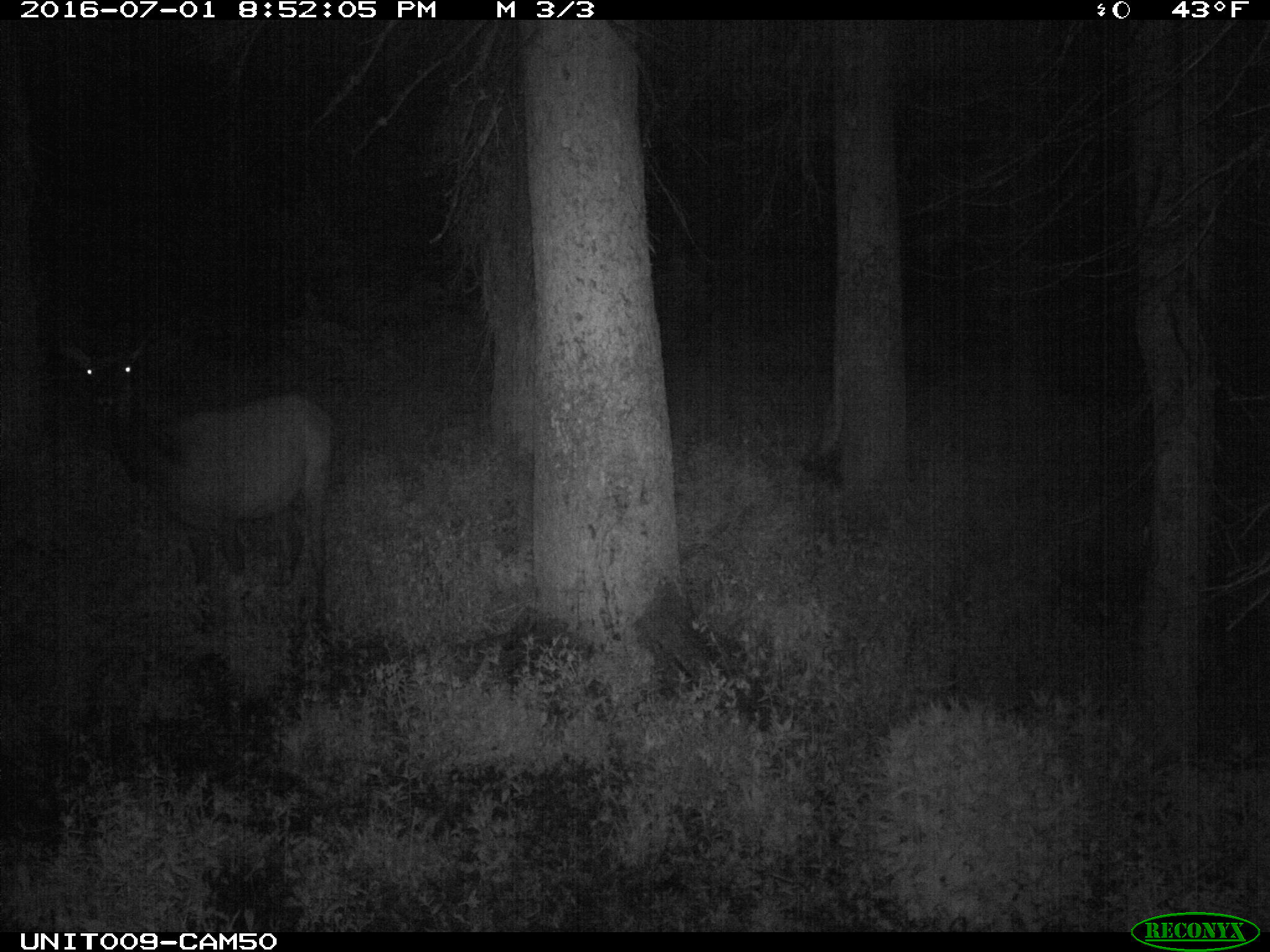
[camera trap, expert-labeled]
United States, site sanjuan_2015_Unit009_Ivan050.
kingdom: Animalia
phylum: Chordata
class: Mammalia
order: Artiodactyla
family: Cervidae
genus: Cervus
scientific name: Cervus elaphus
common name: red deer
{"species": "Cervus elaphus (red deer)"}